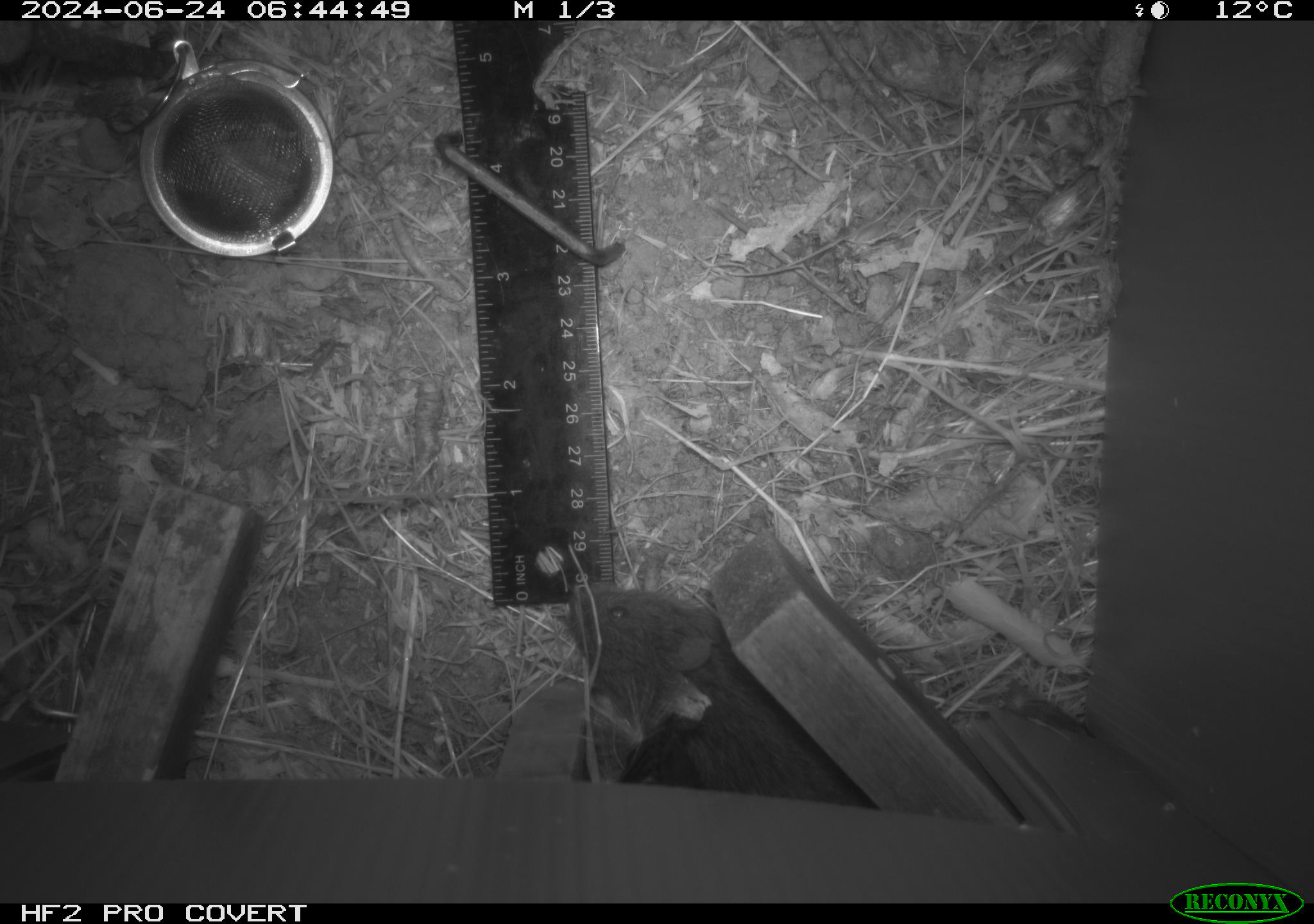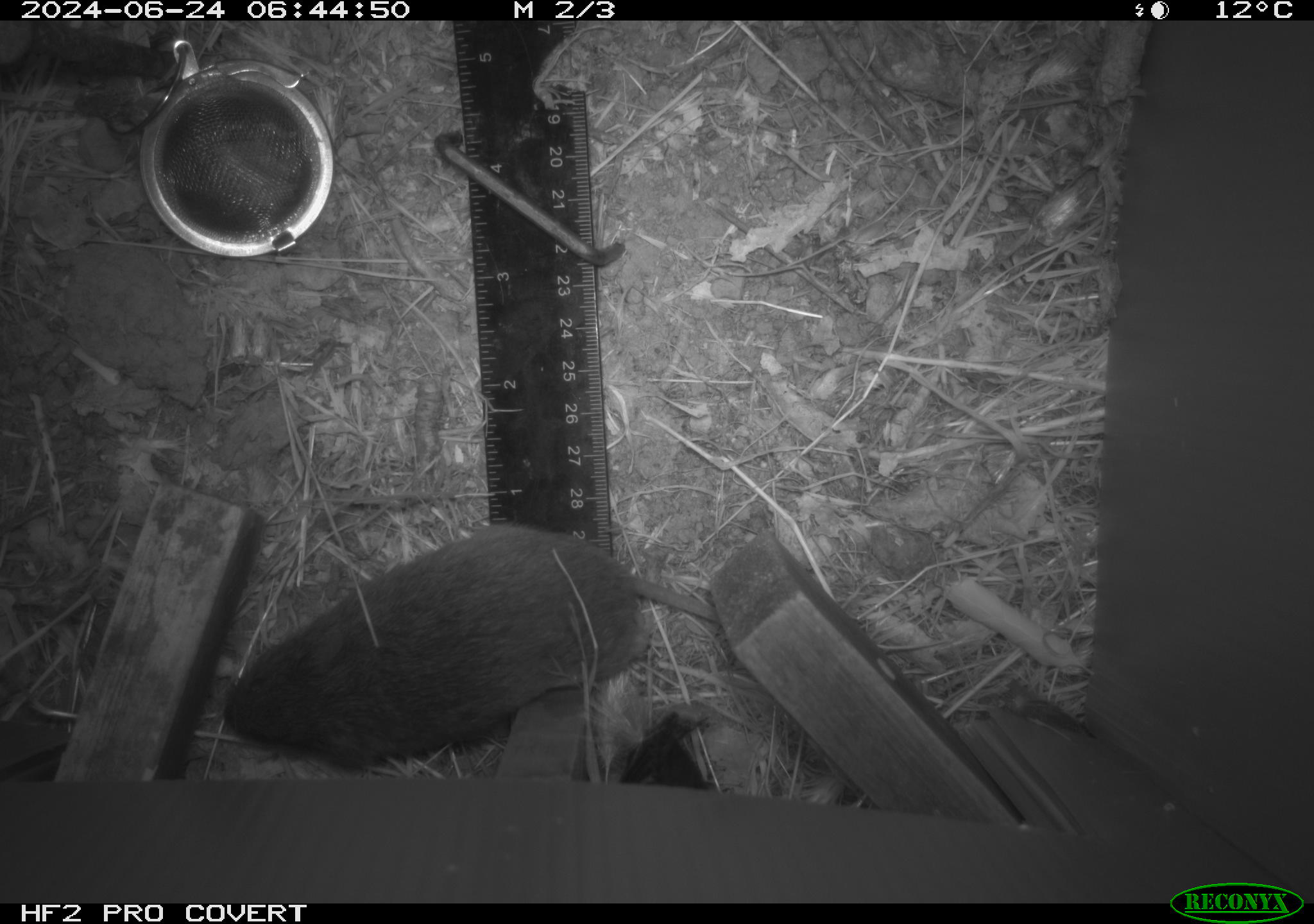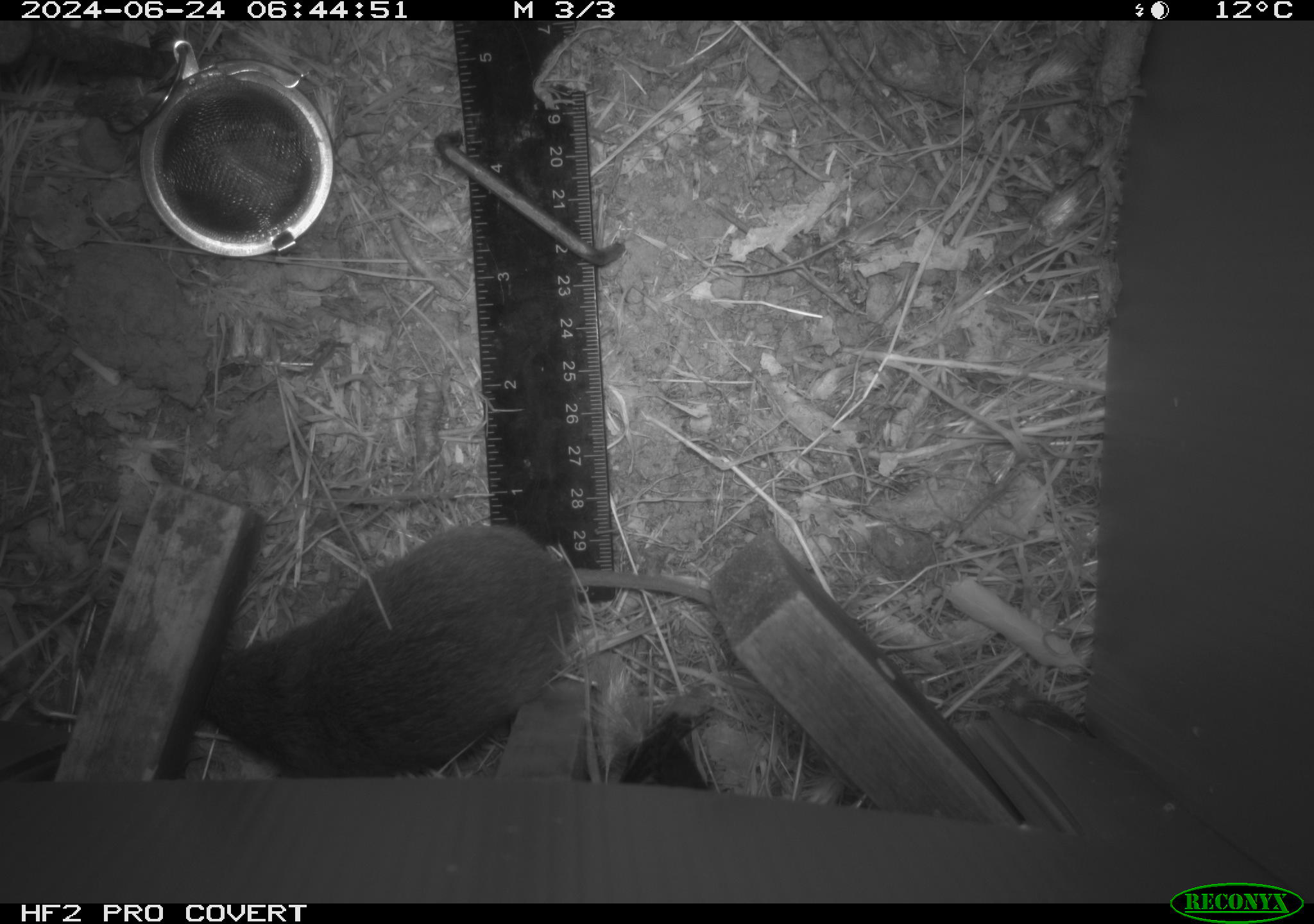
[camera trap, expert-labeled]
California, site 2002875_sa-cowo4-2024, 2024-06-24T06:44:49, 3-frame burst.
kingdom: Animalia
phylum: Chordata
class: Mammalia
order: Rodentia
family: Cricetidae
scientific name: Arvicolinae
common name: voles, lemmings, and muskrats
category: arvicolinae subfamily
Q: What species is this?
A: Arvicolinae subfamily (voles, lemmings, and muskrats) (Arvicolinae).